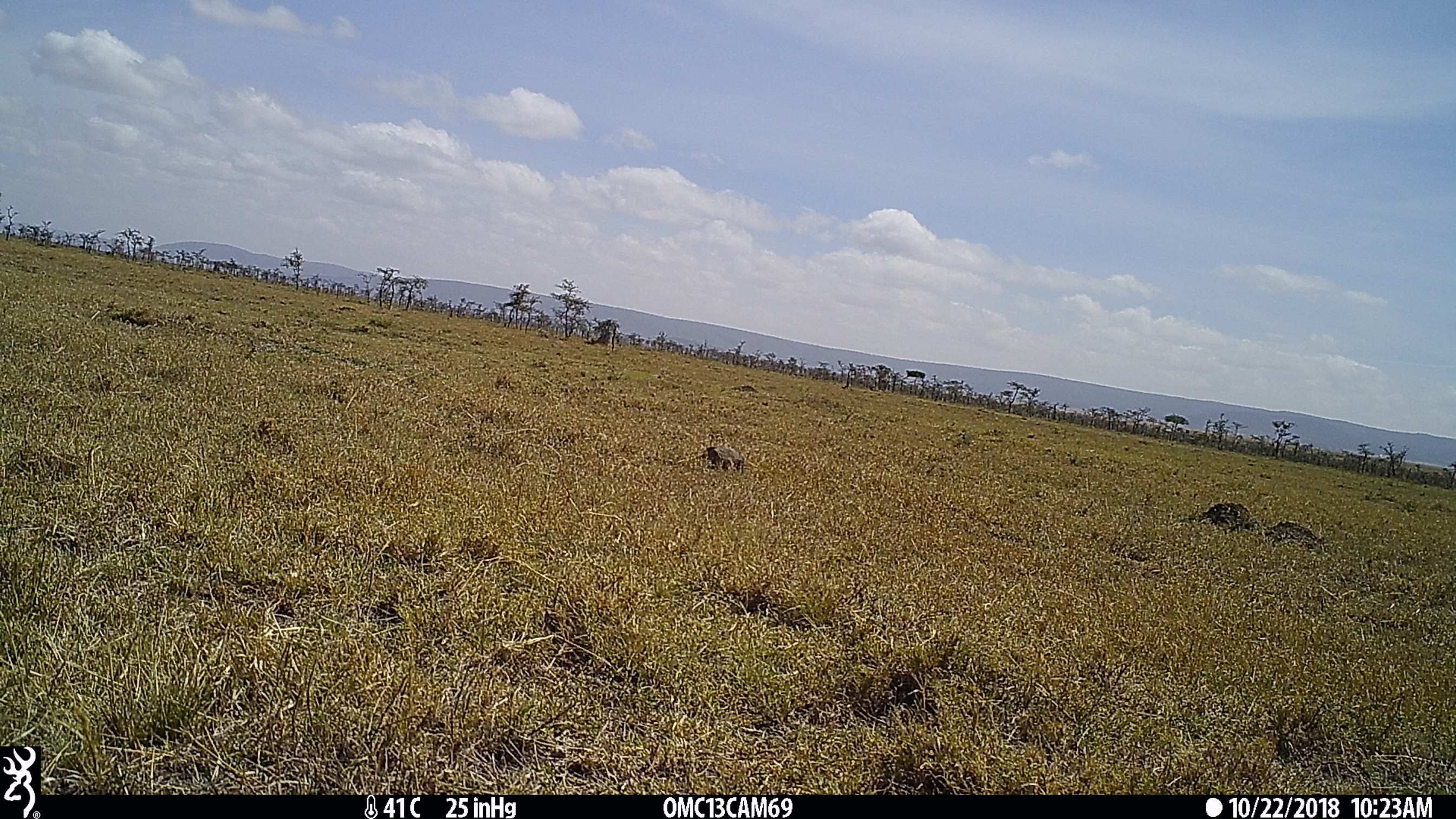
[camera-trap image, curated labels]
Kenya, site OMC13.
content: unidentified animal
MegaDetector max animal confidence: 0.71